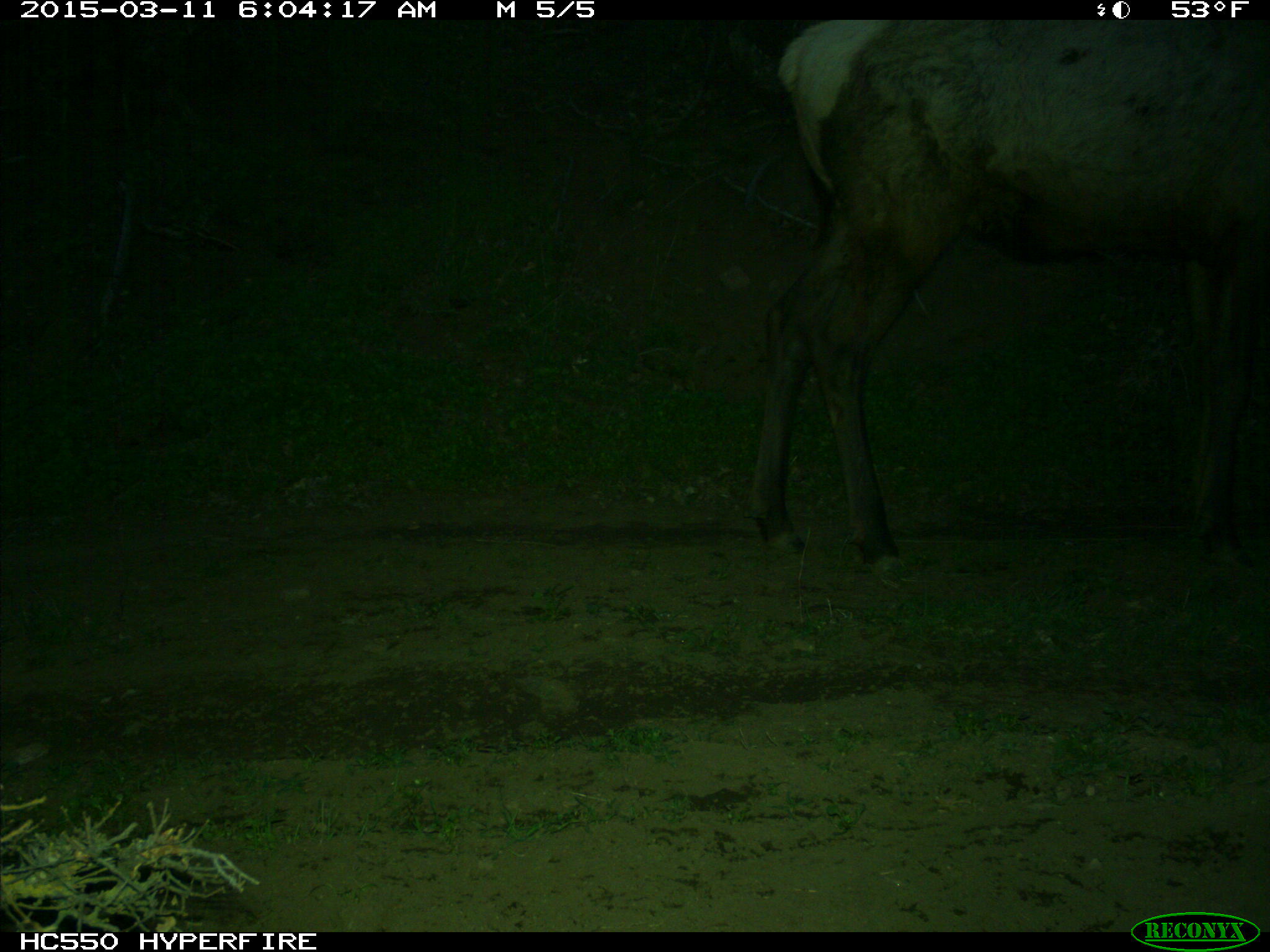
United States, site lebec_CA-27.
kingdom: Animalia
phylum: Chordata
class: Mammalia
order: Artiodactyla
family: Cervidae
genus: Cervus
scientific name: Cervus canadensis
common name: elk